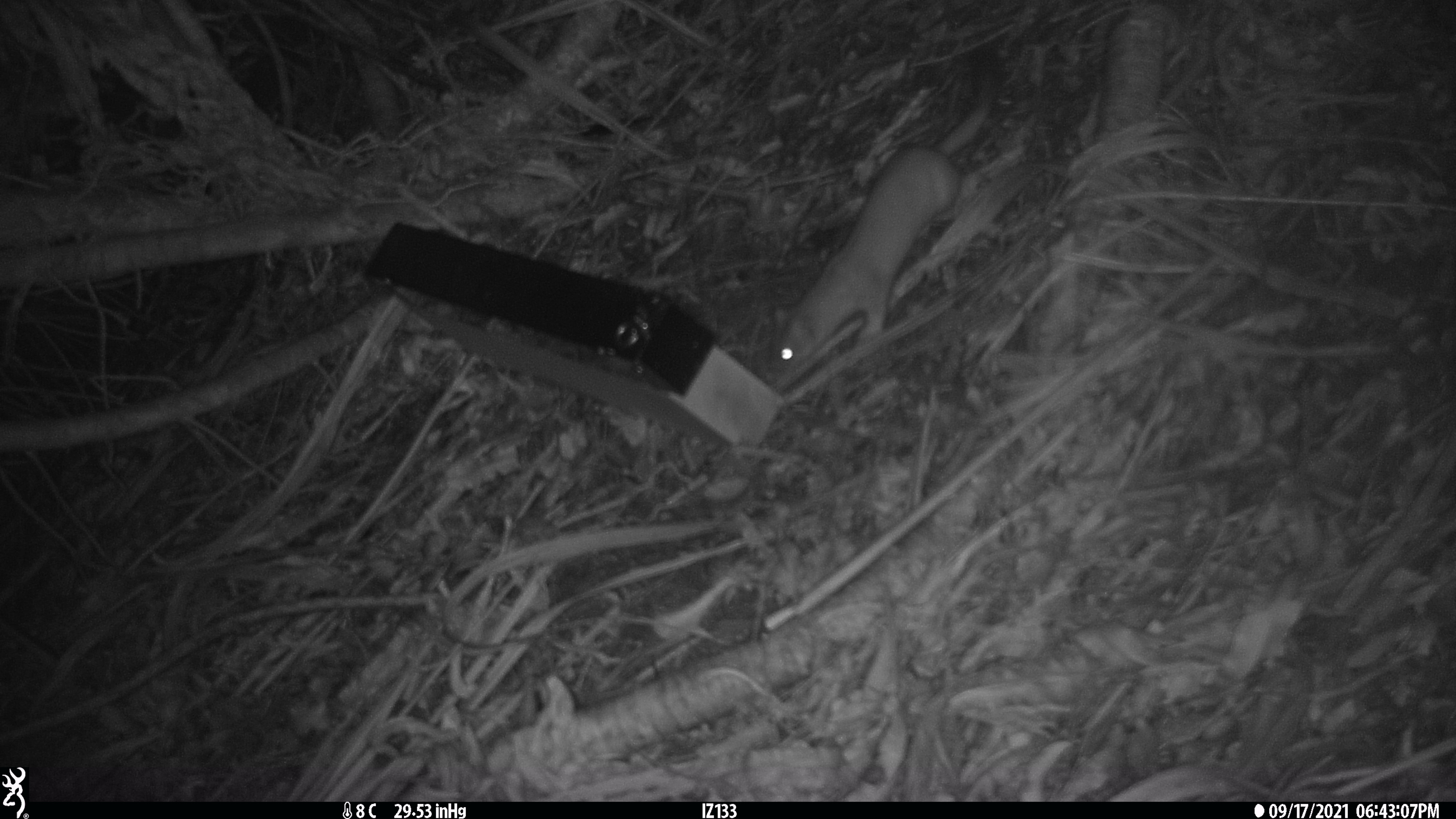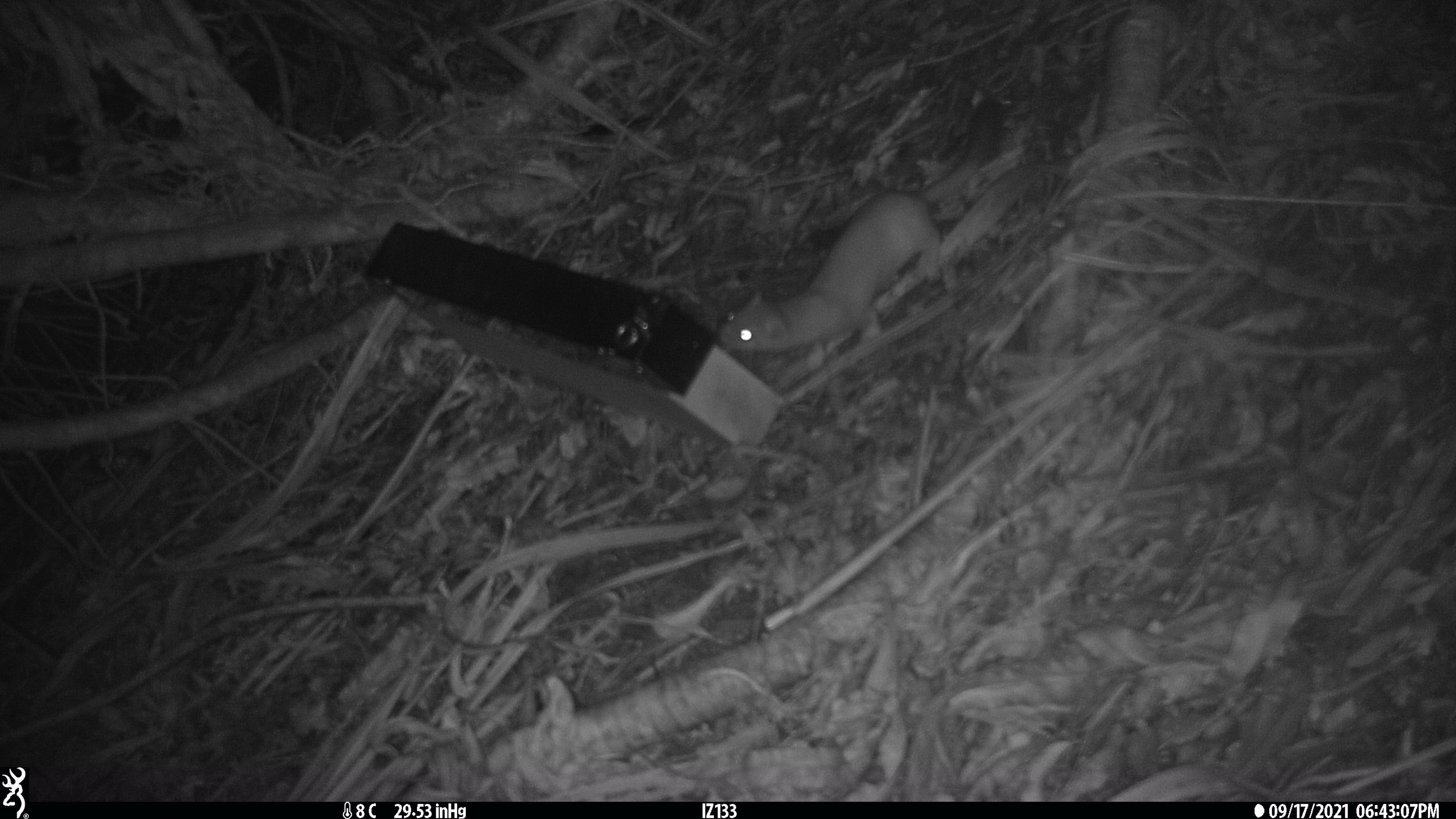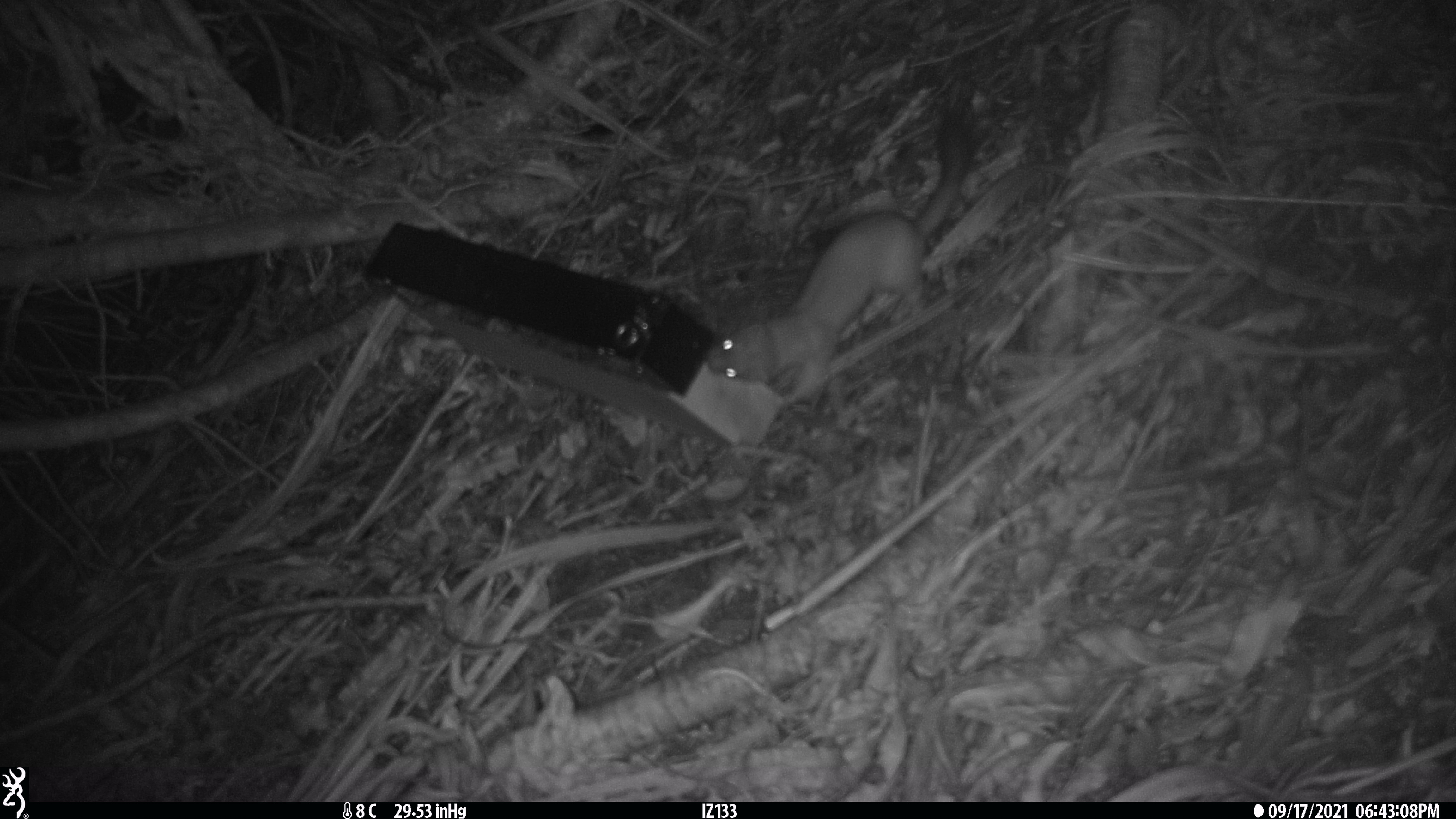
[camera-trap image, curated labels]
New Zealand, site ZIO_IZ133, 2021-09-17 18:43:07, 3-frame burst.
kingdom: Animalia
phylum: Chordata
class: Mammalia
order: Carnivora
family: Mustelidae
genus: Mustela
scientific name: Mustela erminea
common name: stoat